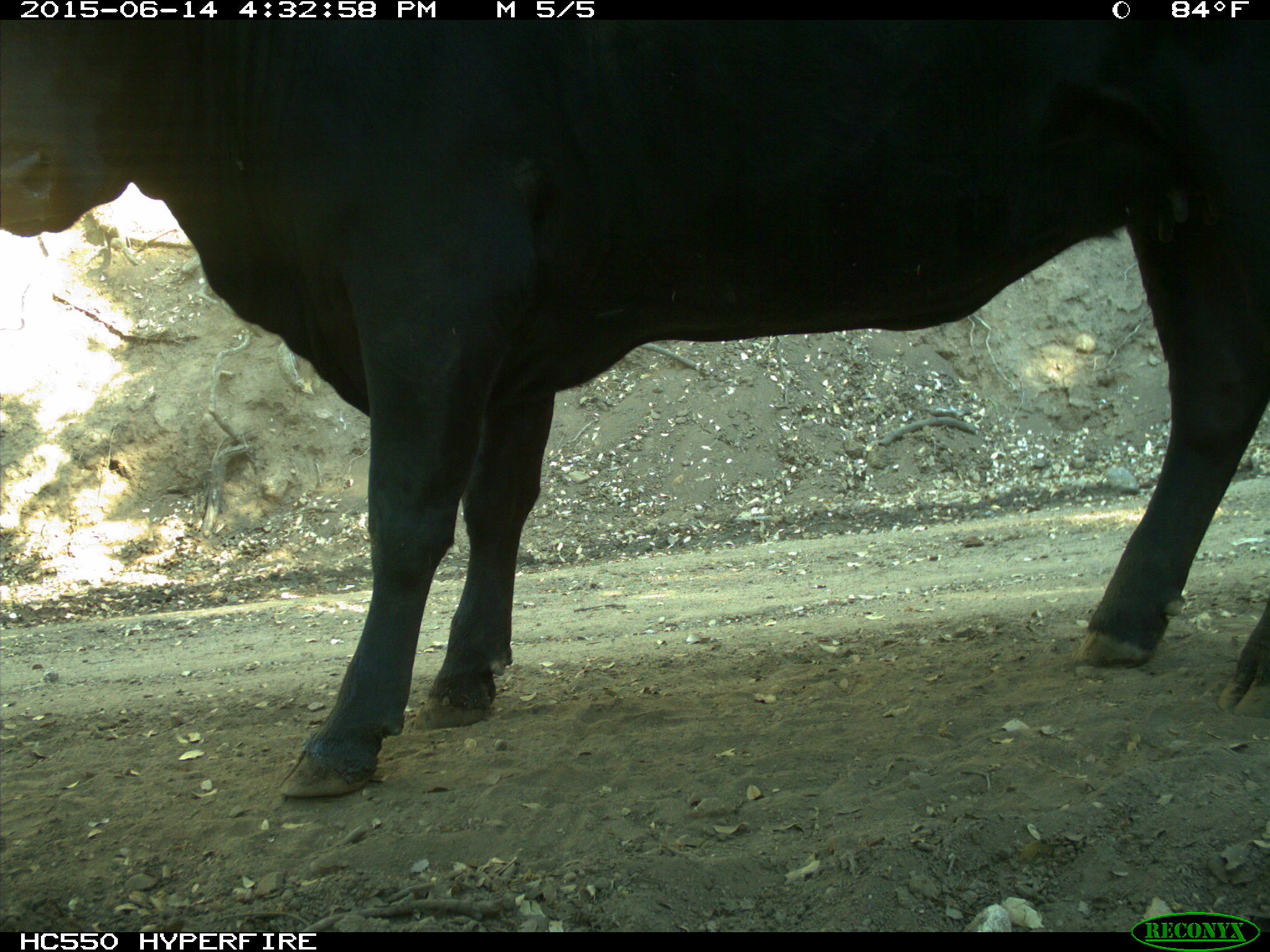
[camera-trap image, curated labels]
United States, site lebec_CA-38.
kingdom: Animalia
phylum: Chordata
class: Mammalia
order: Artiodactyla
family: Bovidae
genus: Bos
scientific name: Bos taurus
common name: domestic cow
Bos taurus (domestic cow).